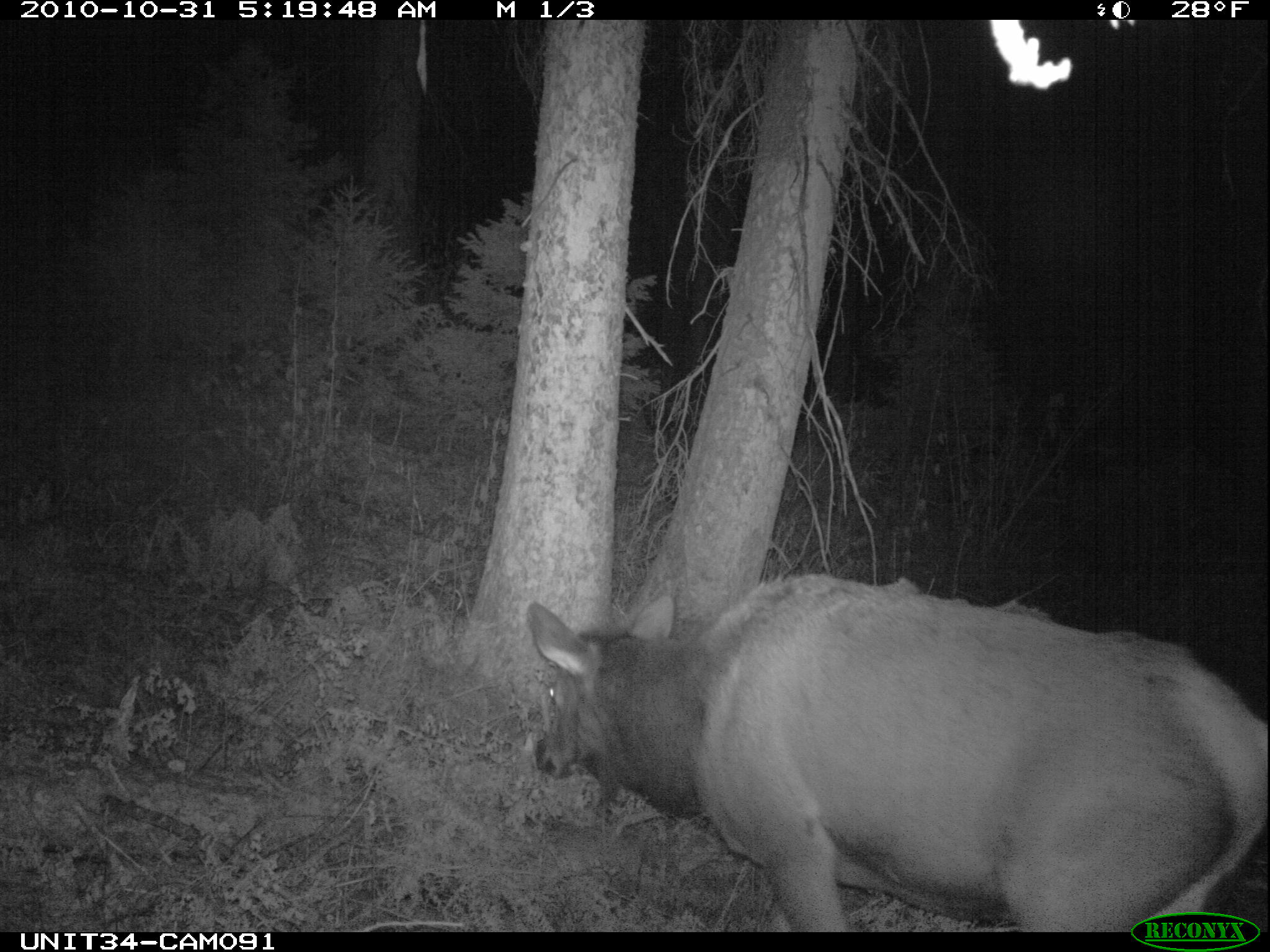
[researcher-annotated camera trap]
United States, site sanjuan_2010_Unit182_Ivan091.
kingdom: Animalia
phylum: Chordata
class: Mammalia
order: Artiodactyla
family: Cervidae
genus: Cervus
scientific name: Cervus elaphus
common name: red deer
Cervus elaphus (red deer).